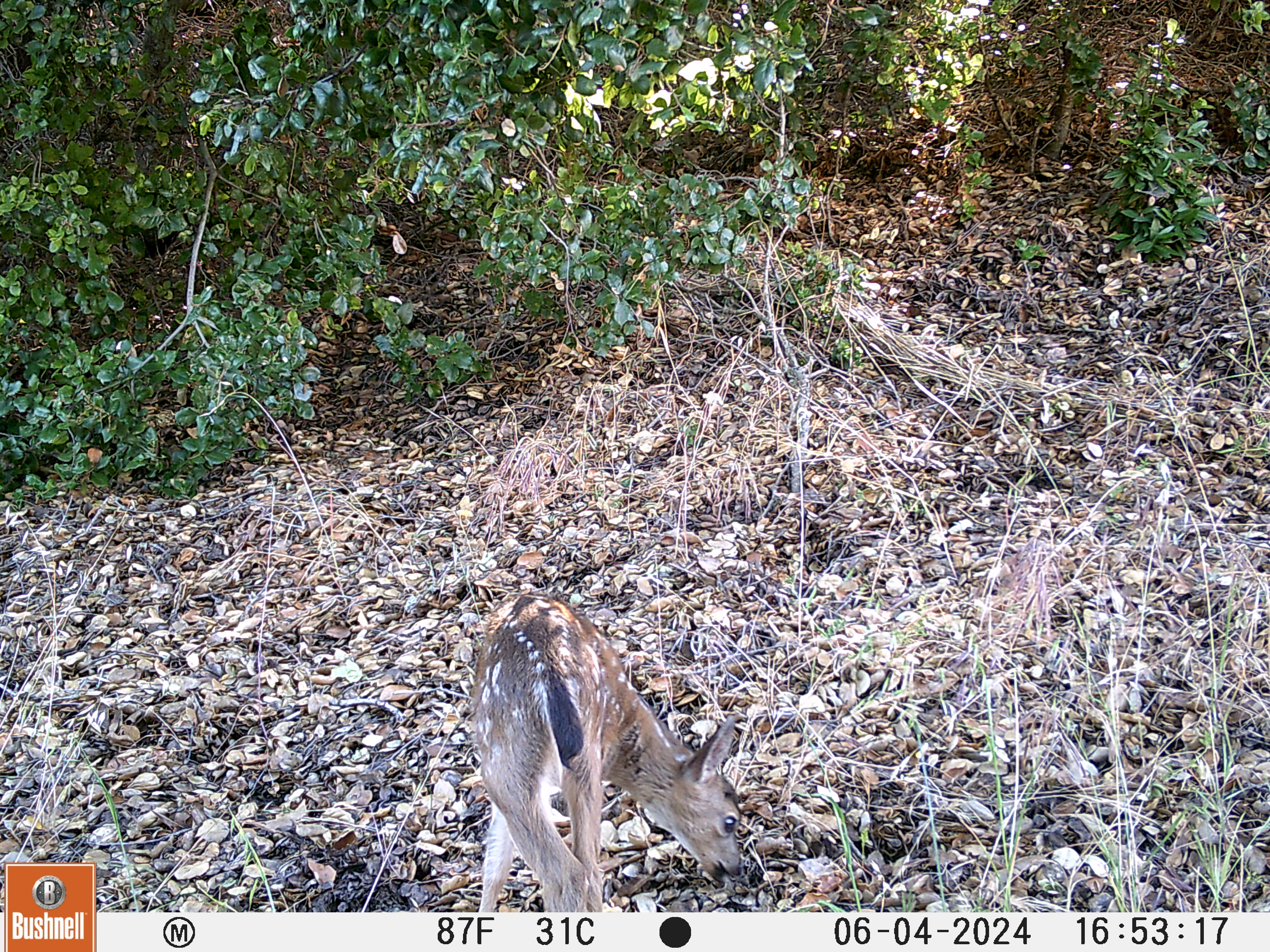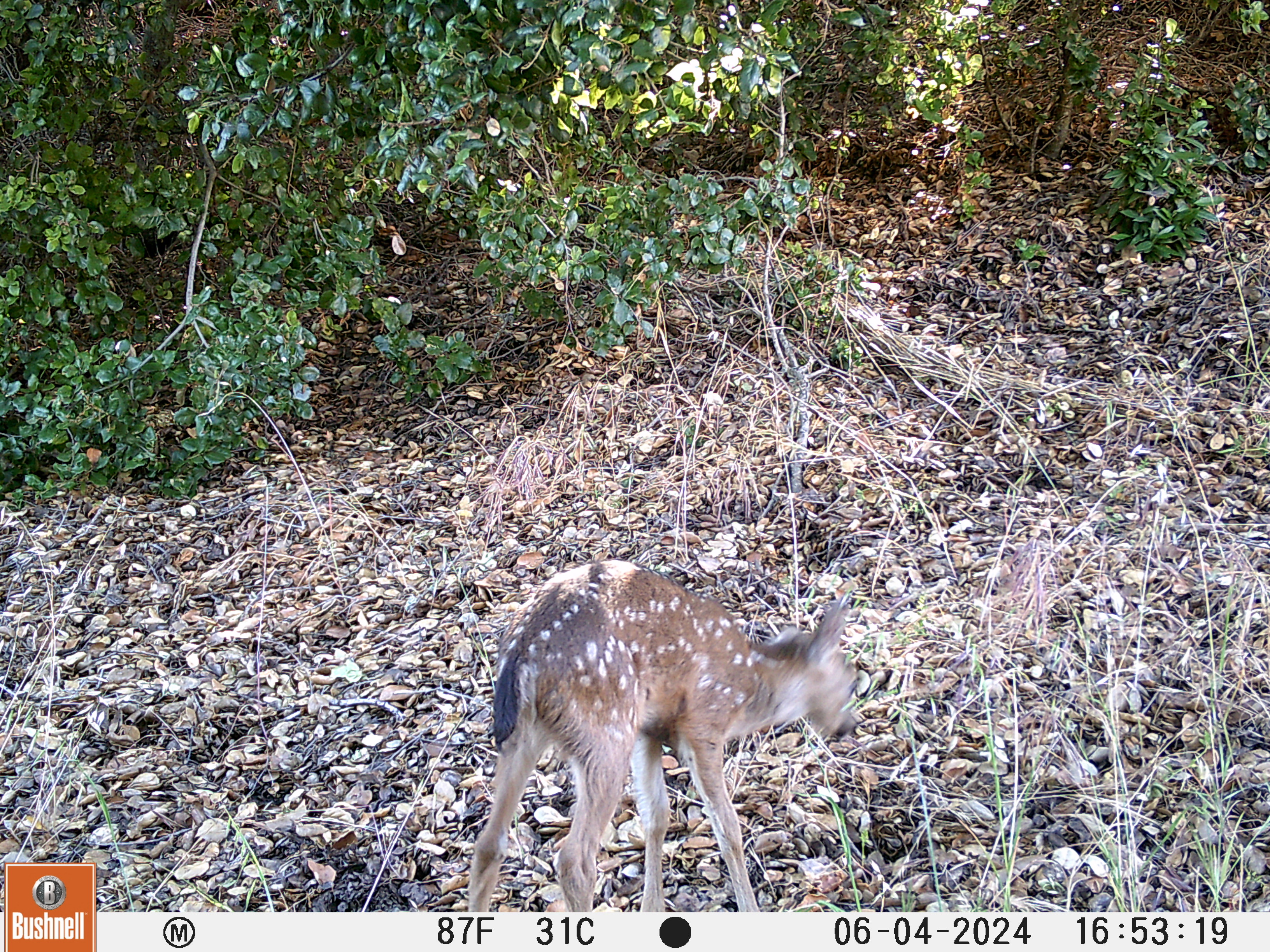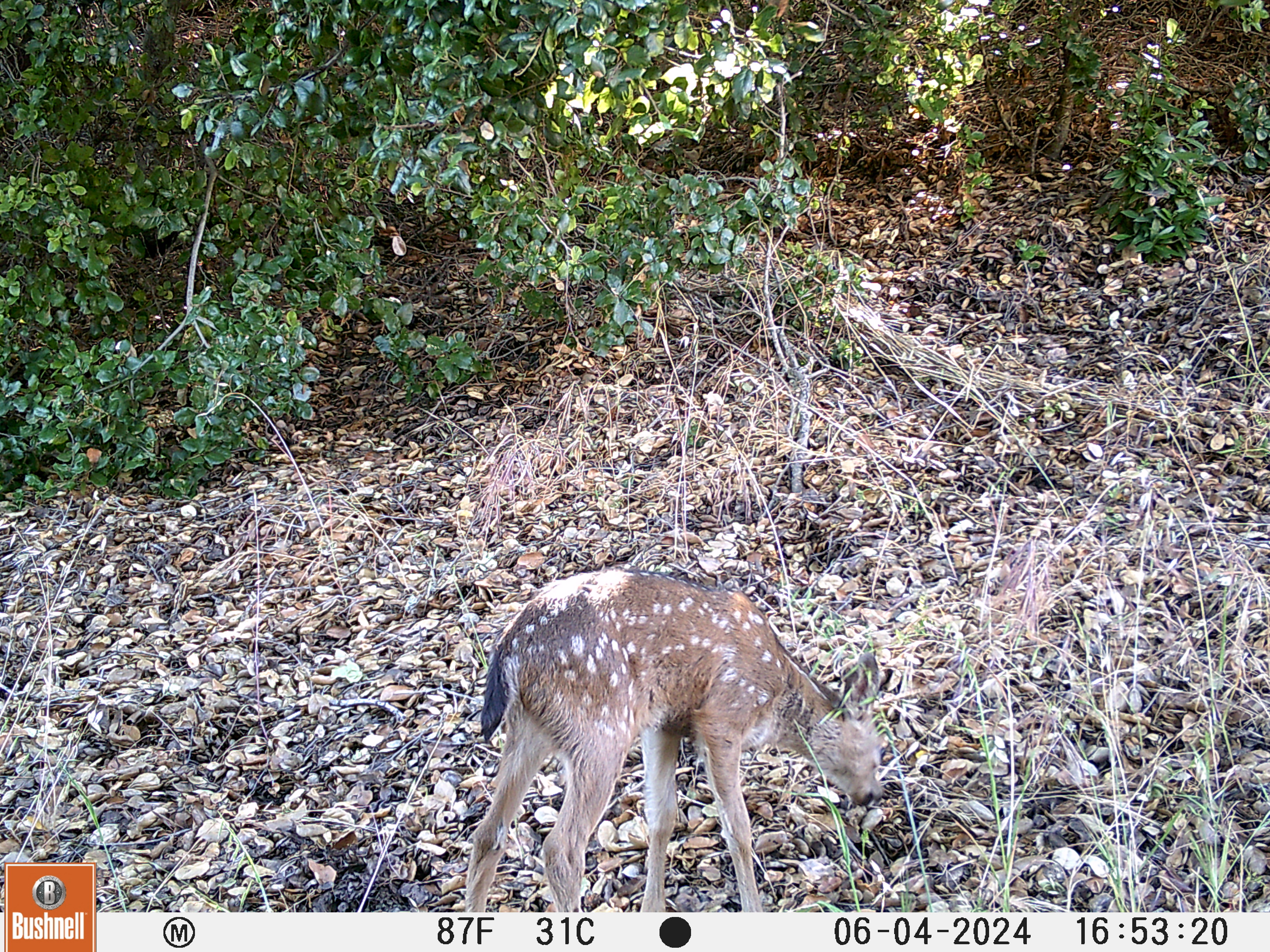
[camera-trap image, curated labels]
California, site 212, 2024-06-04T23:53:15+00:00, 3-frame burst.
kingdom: Animalia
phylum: Chordata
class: Mammalia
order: Artiodactyla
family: Cervidae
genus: Odocoileus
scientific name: Odocoileus hemionus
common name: mule deer